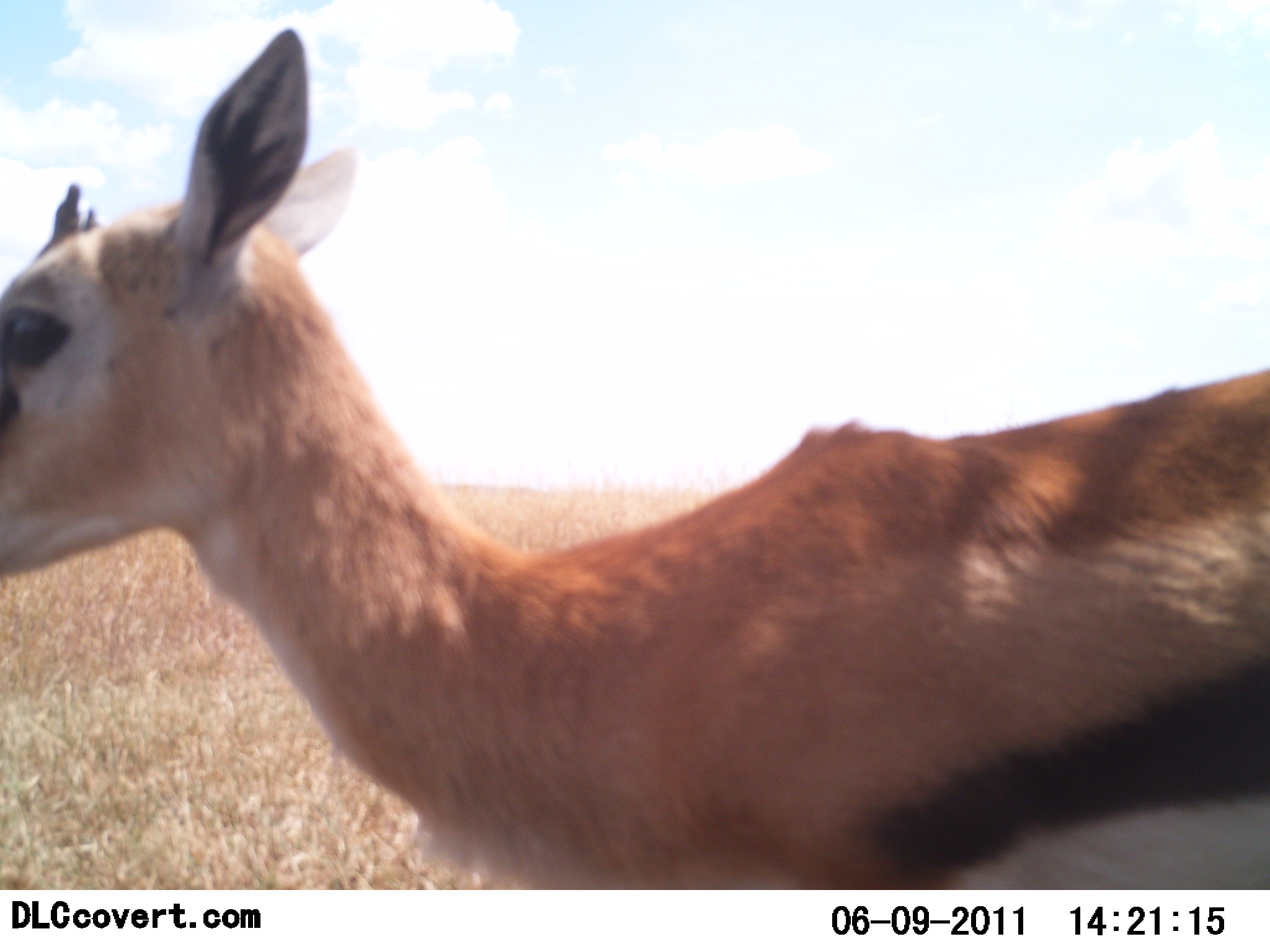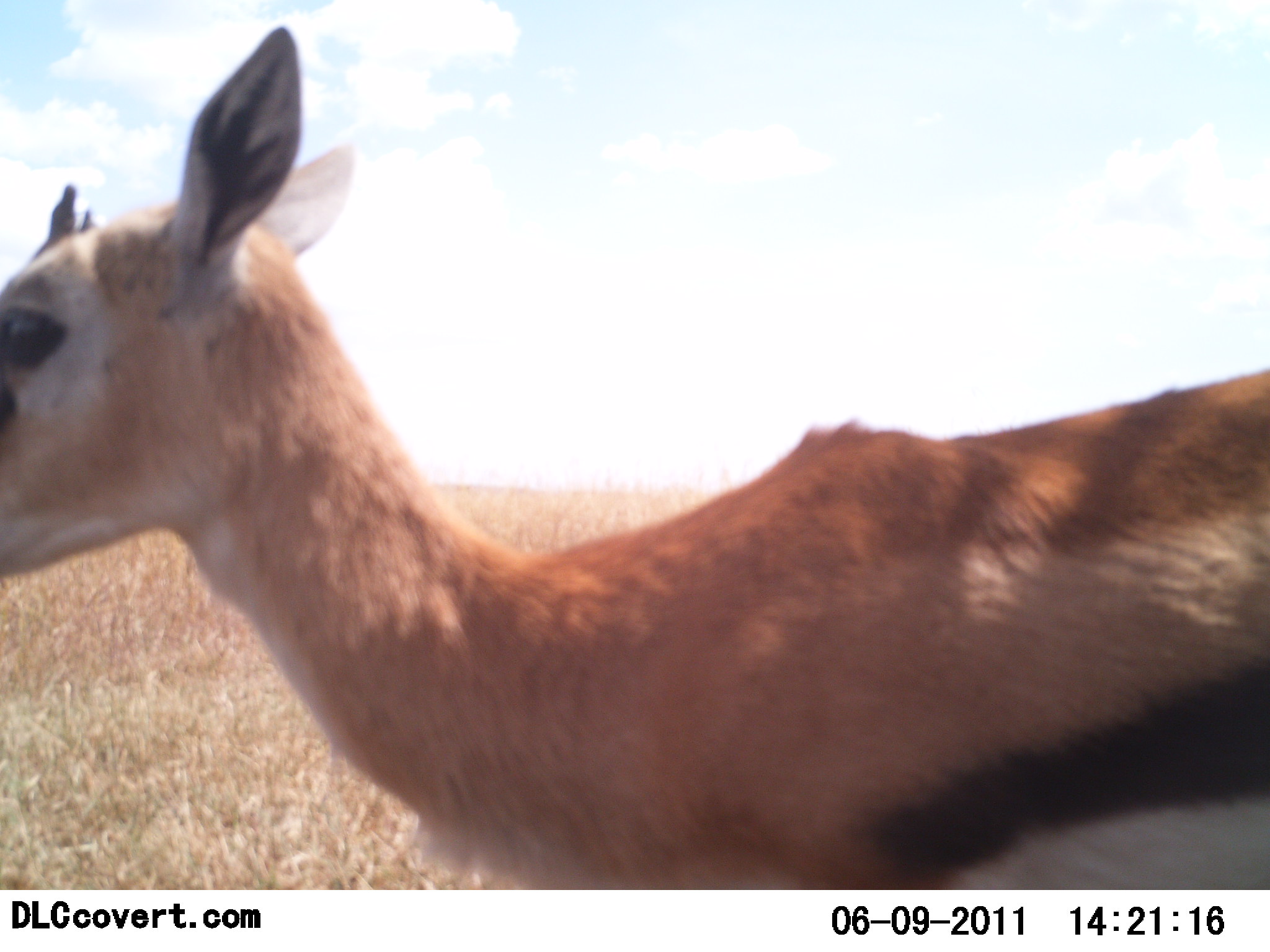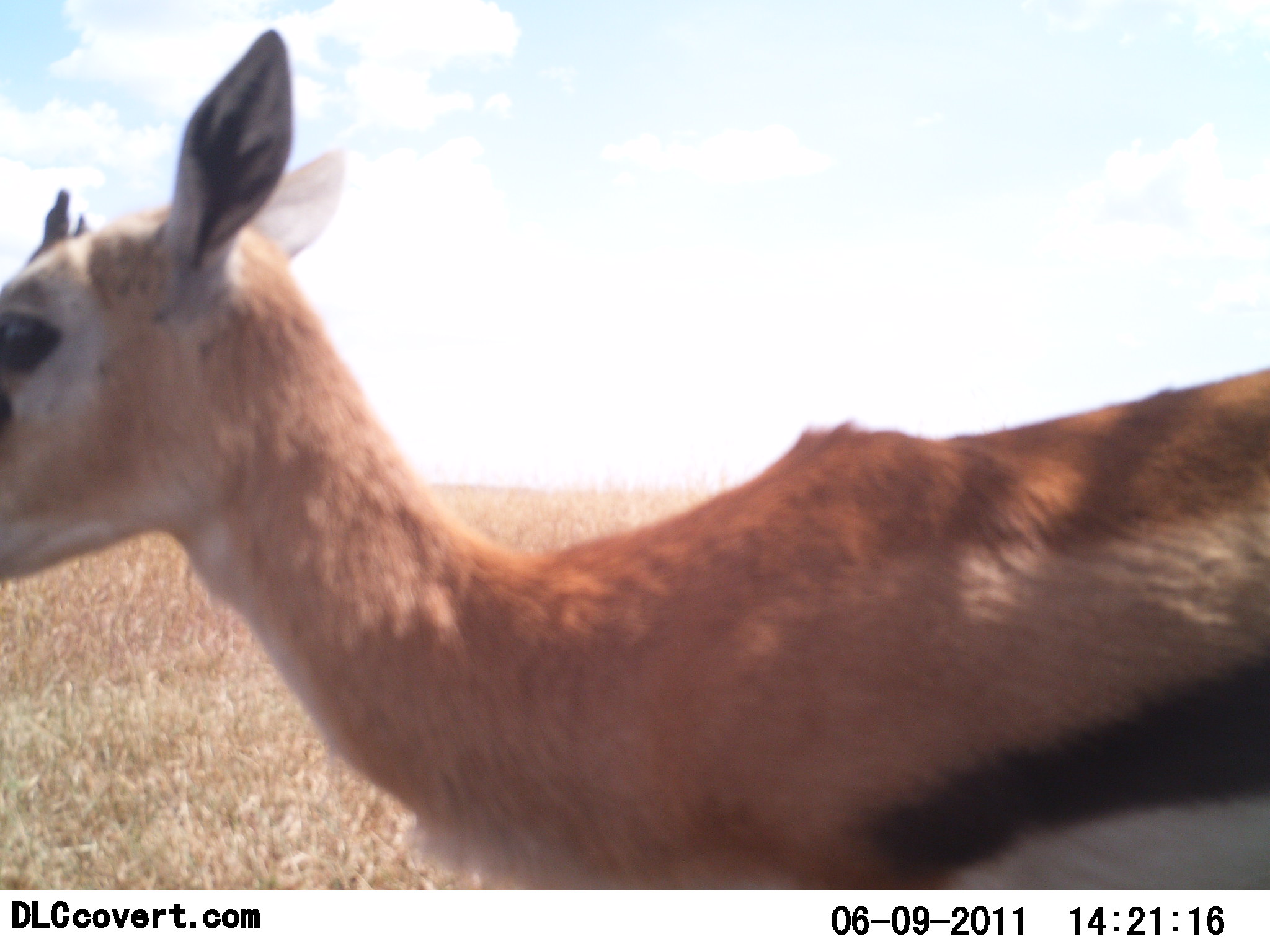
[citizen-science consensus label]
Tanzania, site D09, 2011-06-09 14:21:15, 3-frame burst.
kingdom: Animalia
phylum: Chordata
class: Mammalia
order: Artiodactyla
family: Bovidae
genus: Eudorcas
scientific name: Eudorcas thomsonii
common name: thomson's gazelle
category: gazellethomsons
Gazellethomsons (thomson's gazelle) (Eudorcas thomsonii), count 1. Behavior (volunteer vote fractions): standing 92%, resting 0%, moving 8%, interacting 0%. Young present (vote fraction): 8%. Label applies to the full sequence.